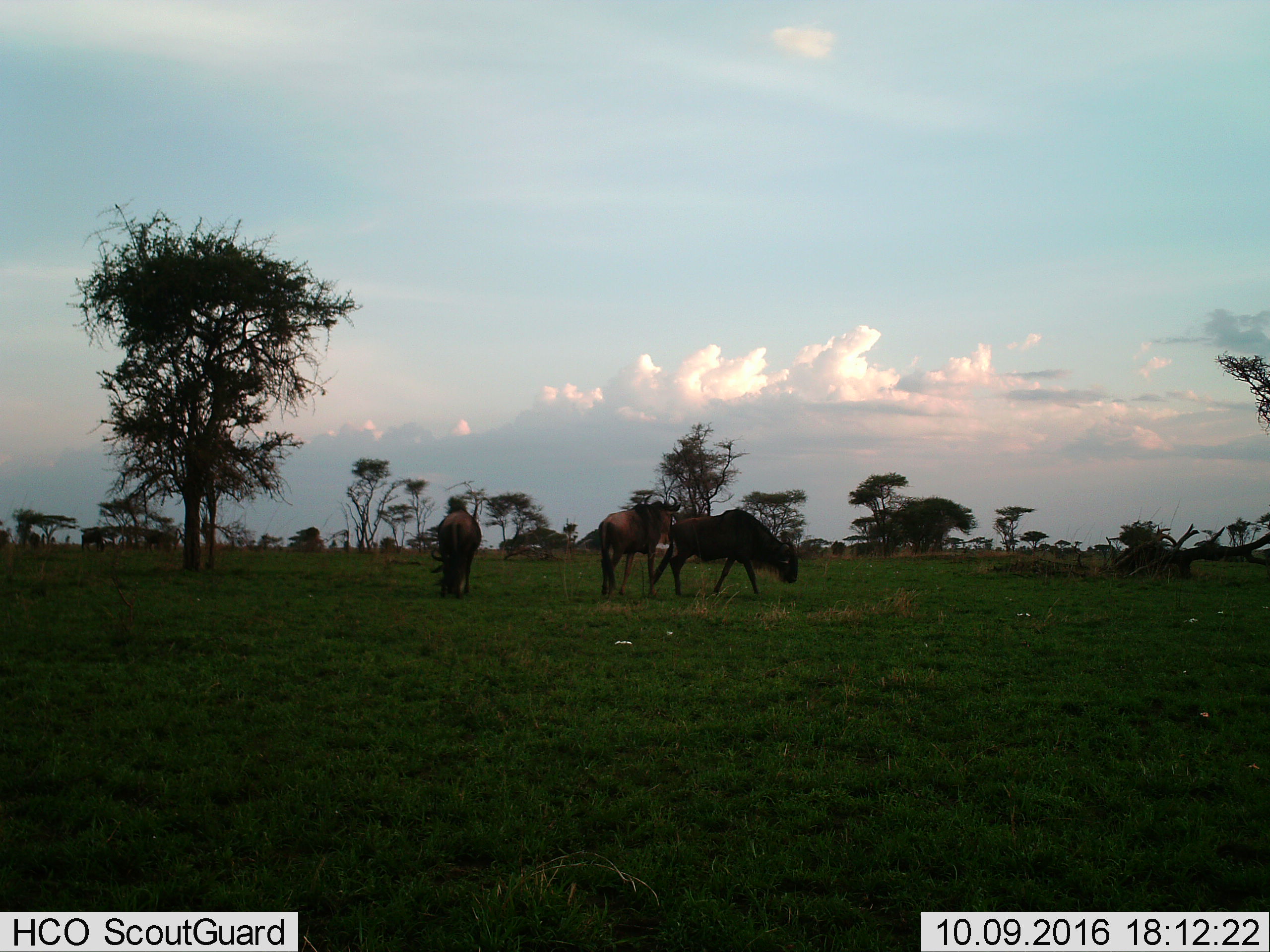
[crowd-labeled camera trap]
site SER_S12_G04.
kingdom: Animalia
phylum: Chordata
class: Mammalia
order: Artiodactyla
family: Bovidae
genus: Connochaetes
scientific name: Connochaetes taurinus taurinus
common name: blue wildebeest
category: wildebeestblue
Wildebeestblue (blue wildebeest) (Connochaetes taurinus taurinus), count 3. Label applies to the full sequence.